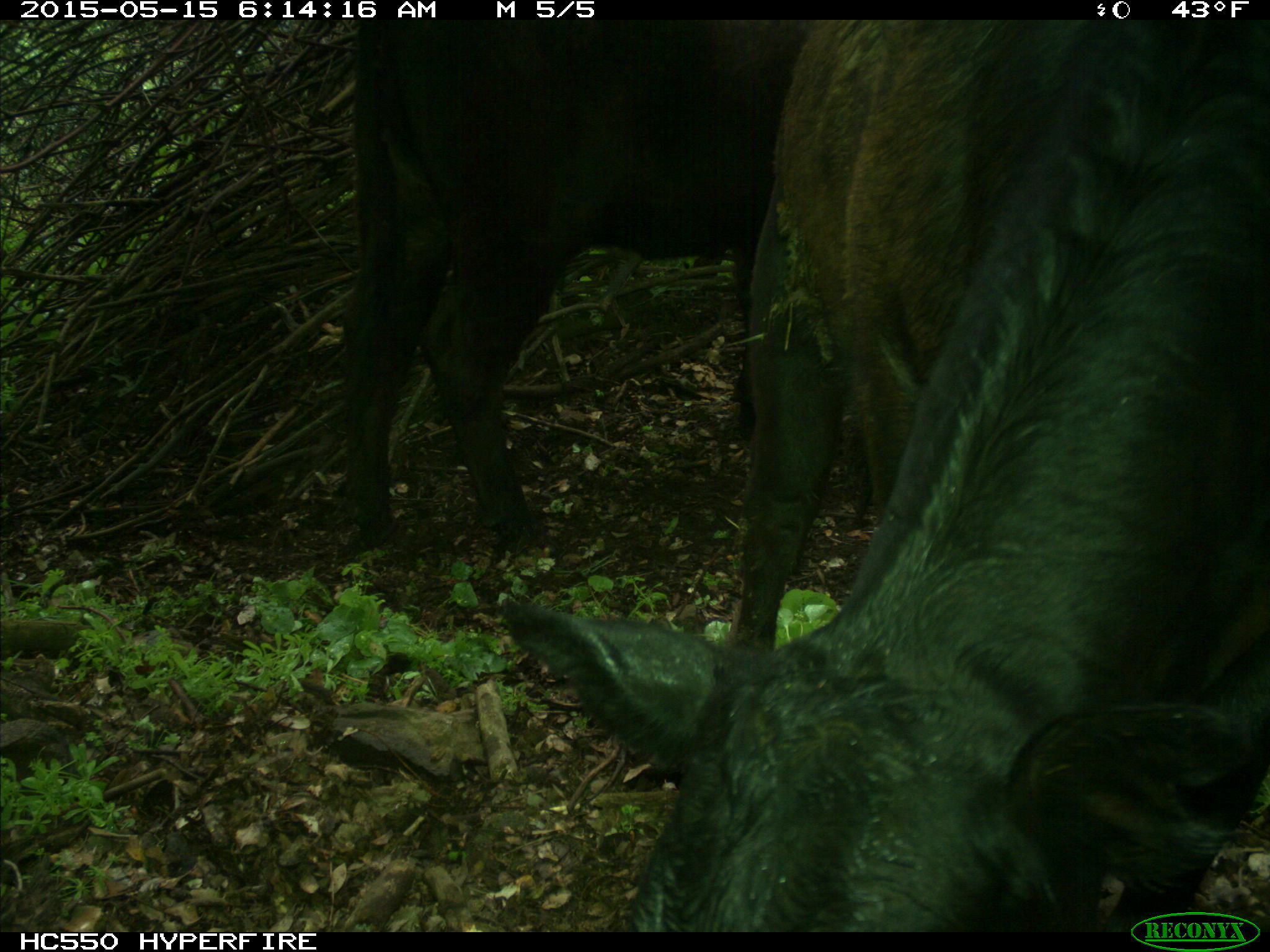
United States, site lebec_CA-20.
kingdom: Animalia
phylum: Chordata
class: Mammalia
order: Artiodactyla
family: Bovidae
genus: Bos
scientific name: Bos taurus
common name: domestic cow